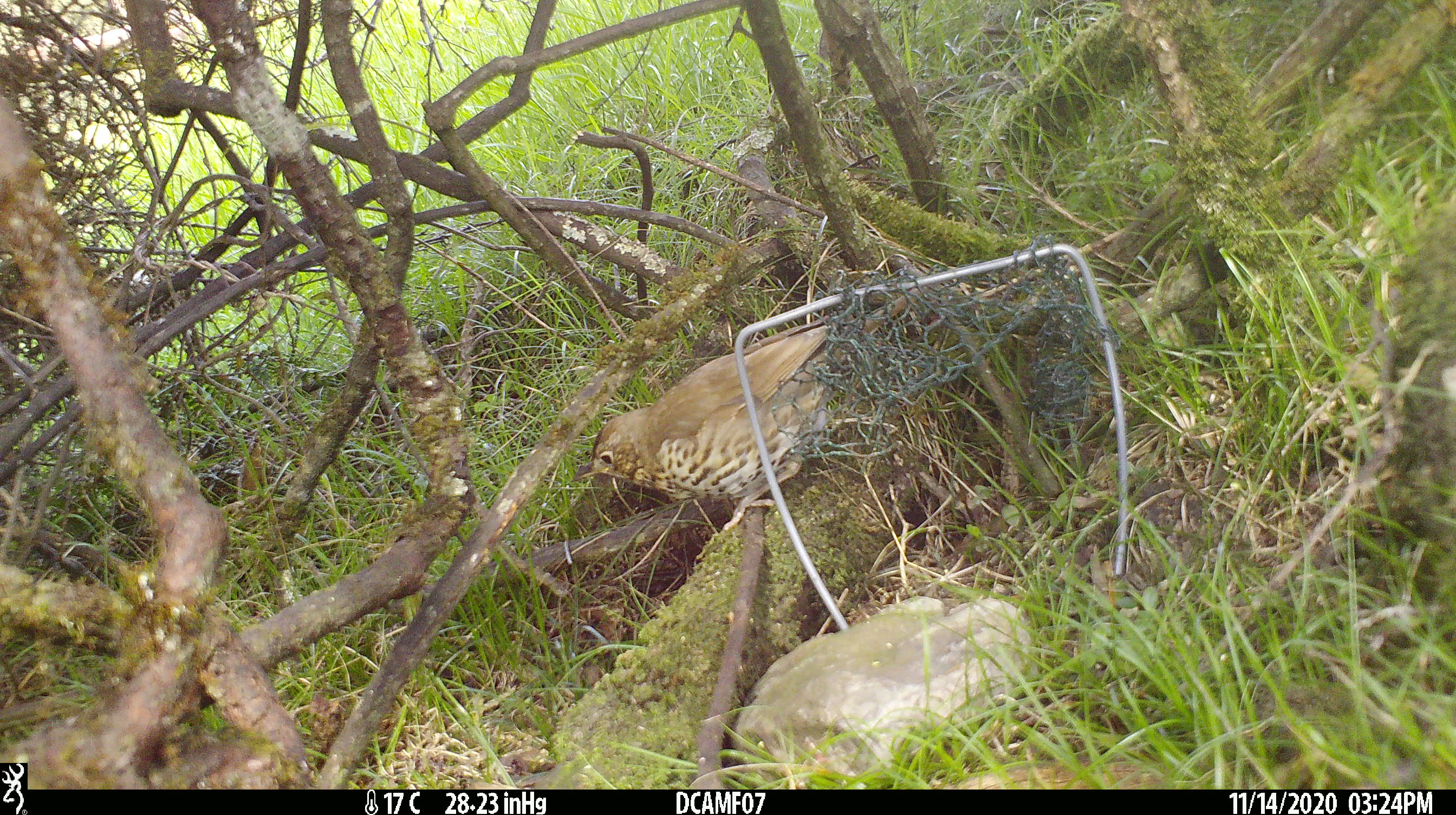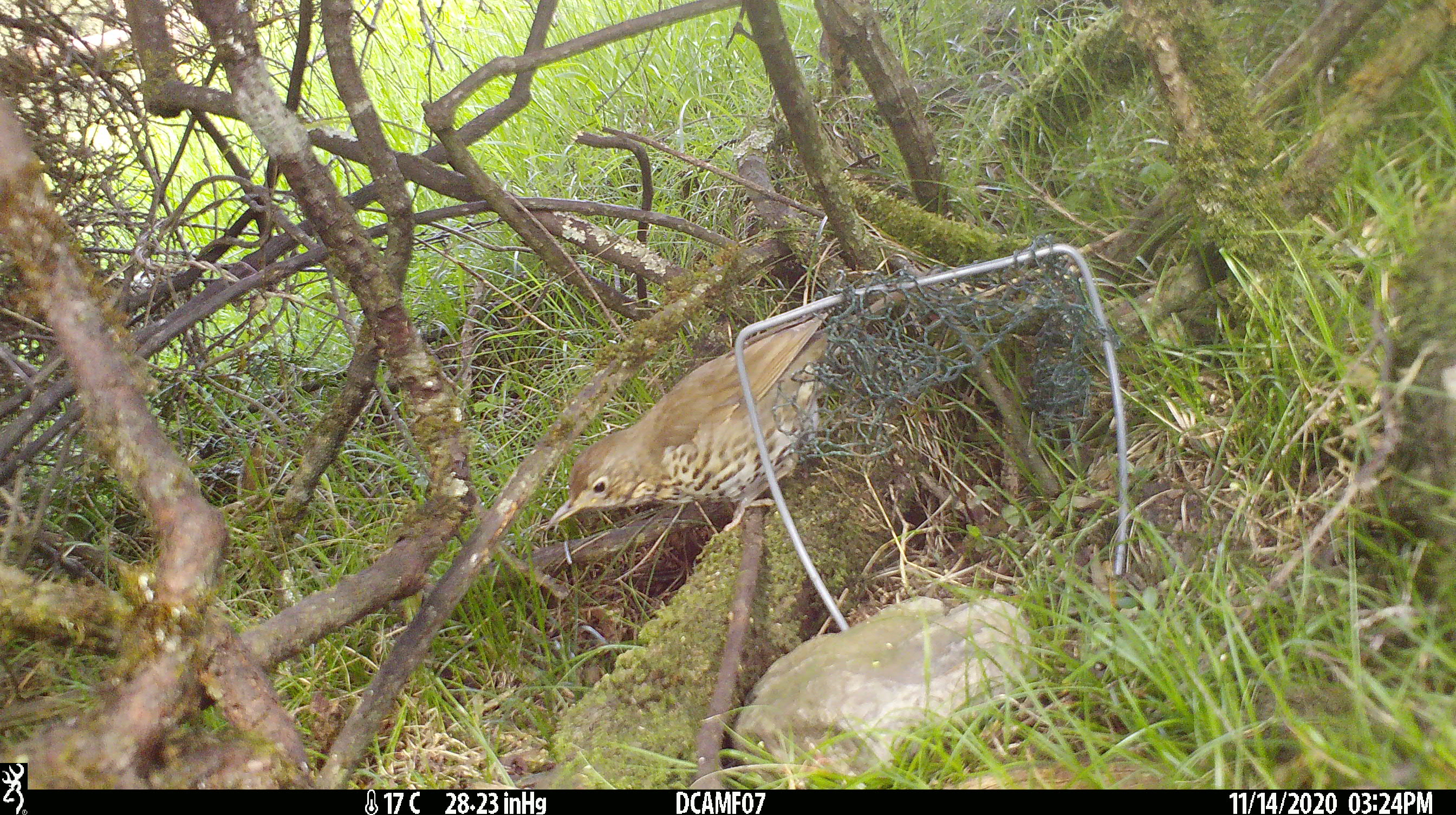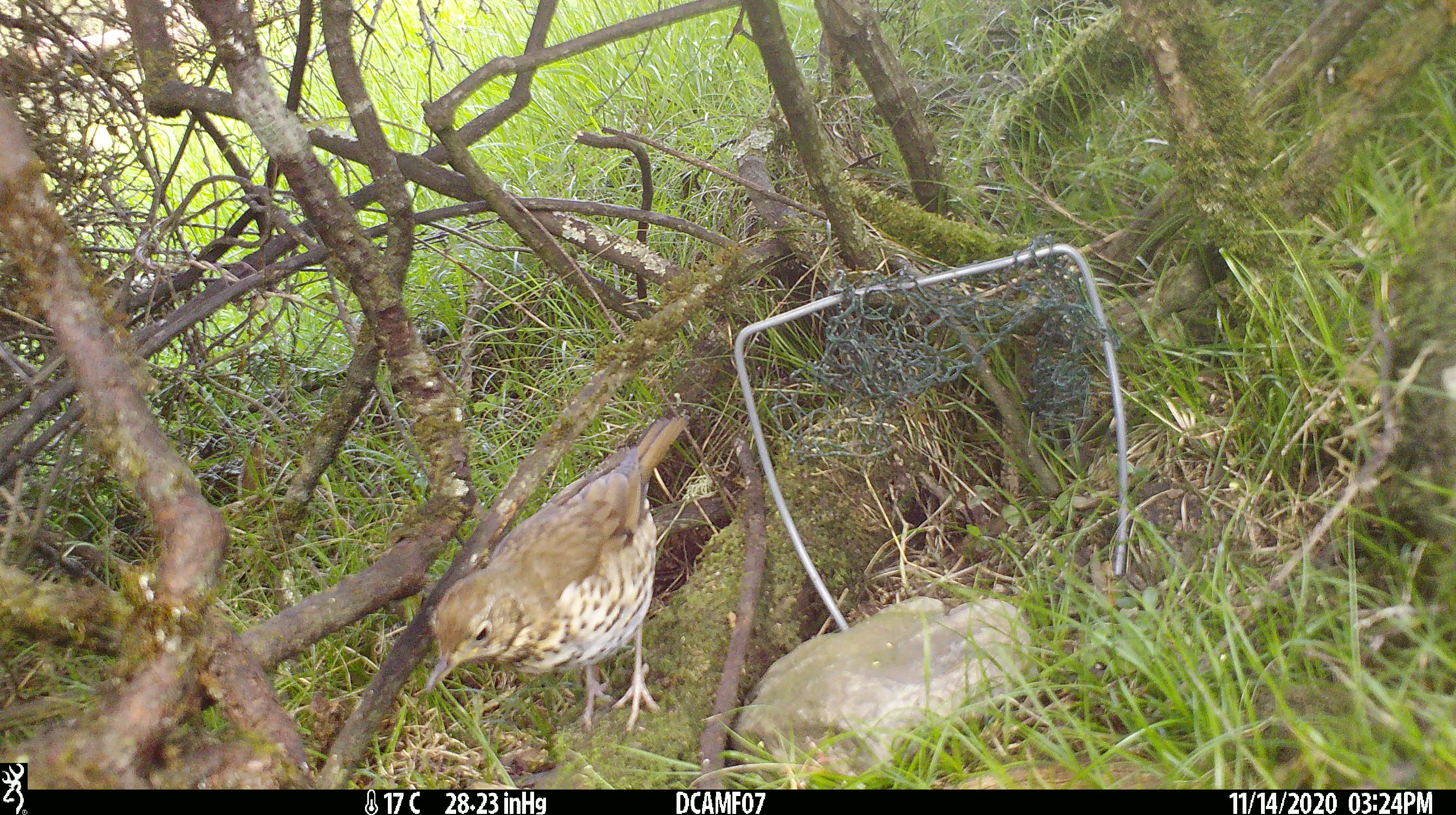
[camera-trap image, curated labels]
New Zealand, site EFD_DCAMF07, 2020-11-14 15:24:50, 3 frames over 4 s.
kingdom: Animalia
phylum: Chordata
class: Aves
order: Passeriformes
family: Turdidae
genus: Turdus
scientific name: Turdus philomelos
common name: song thrush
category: thrush